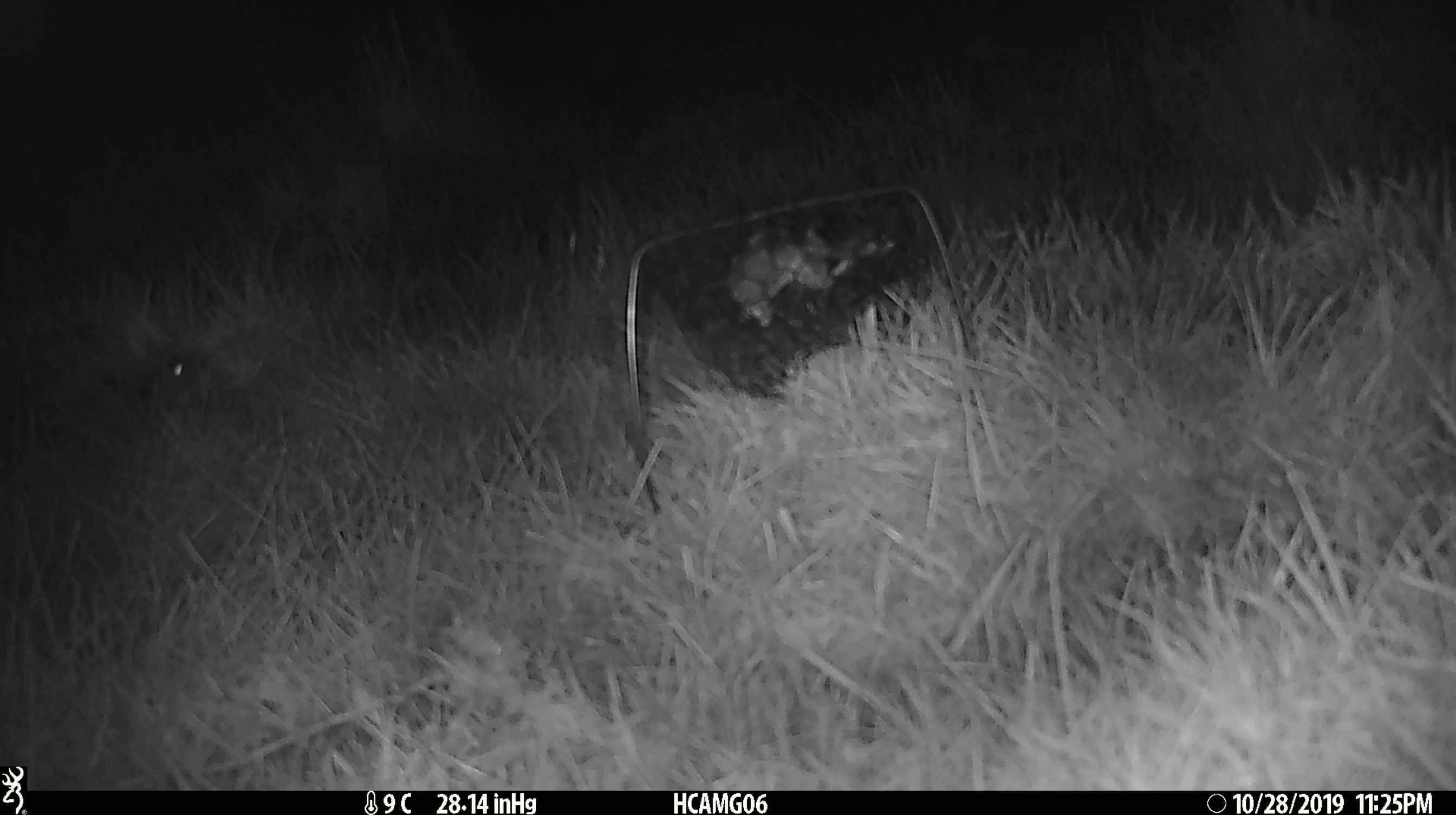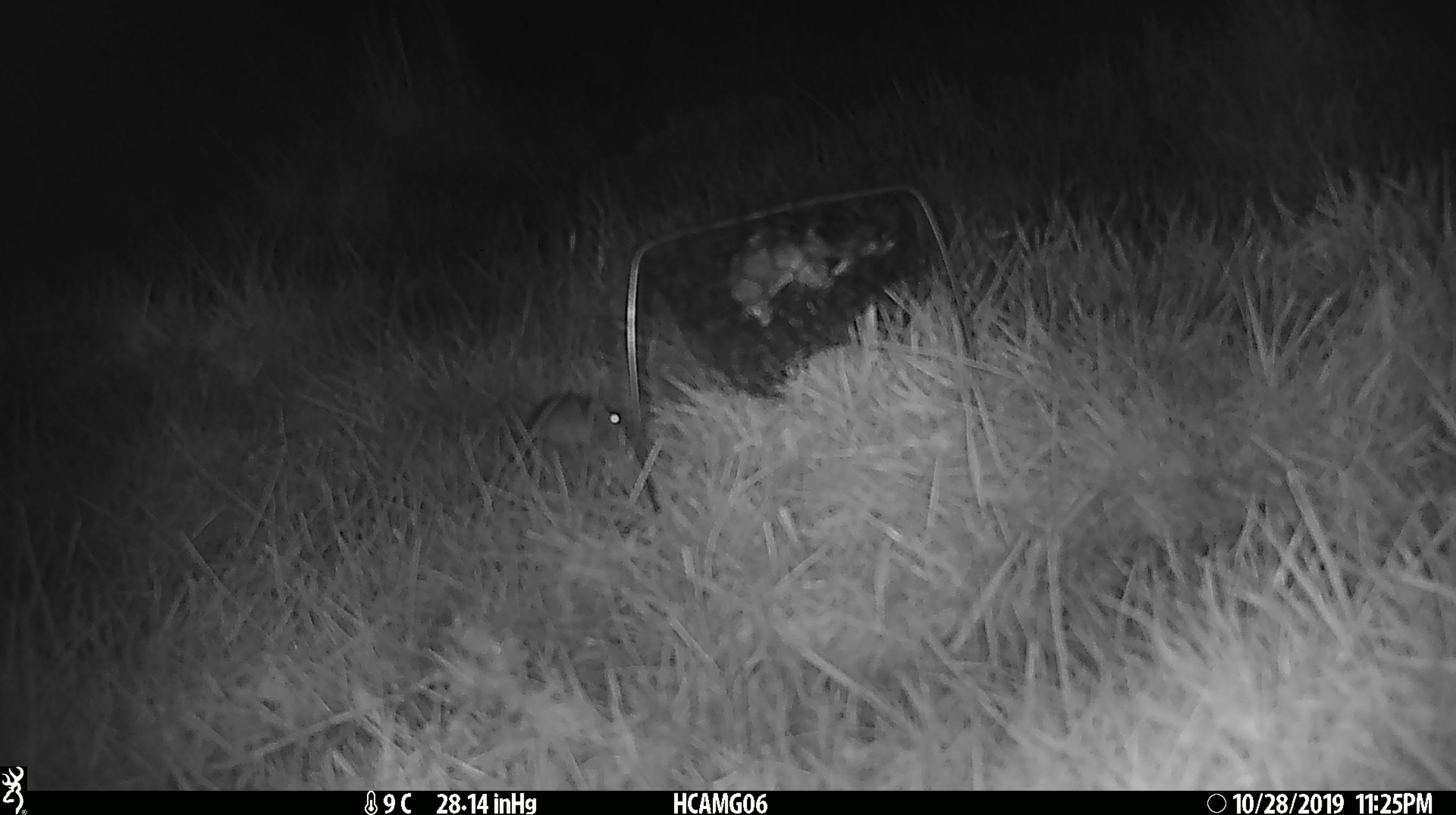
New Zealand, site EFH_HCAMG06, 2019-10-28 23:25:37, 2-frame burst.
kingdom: Animalia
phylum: Chordata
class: Mammalia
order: Rodentia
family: Muridae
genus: Mus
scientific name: Mus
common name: mouse